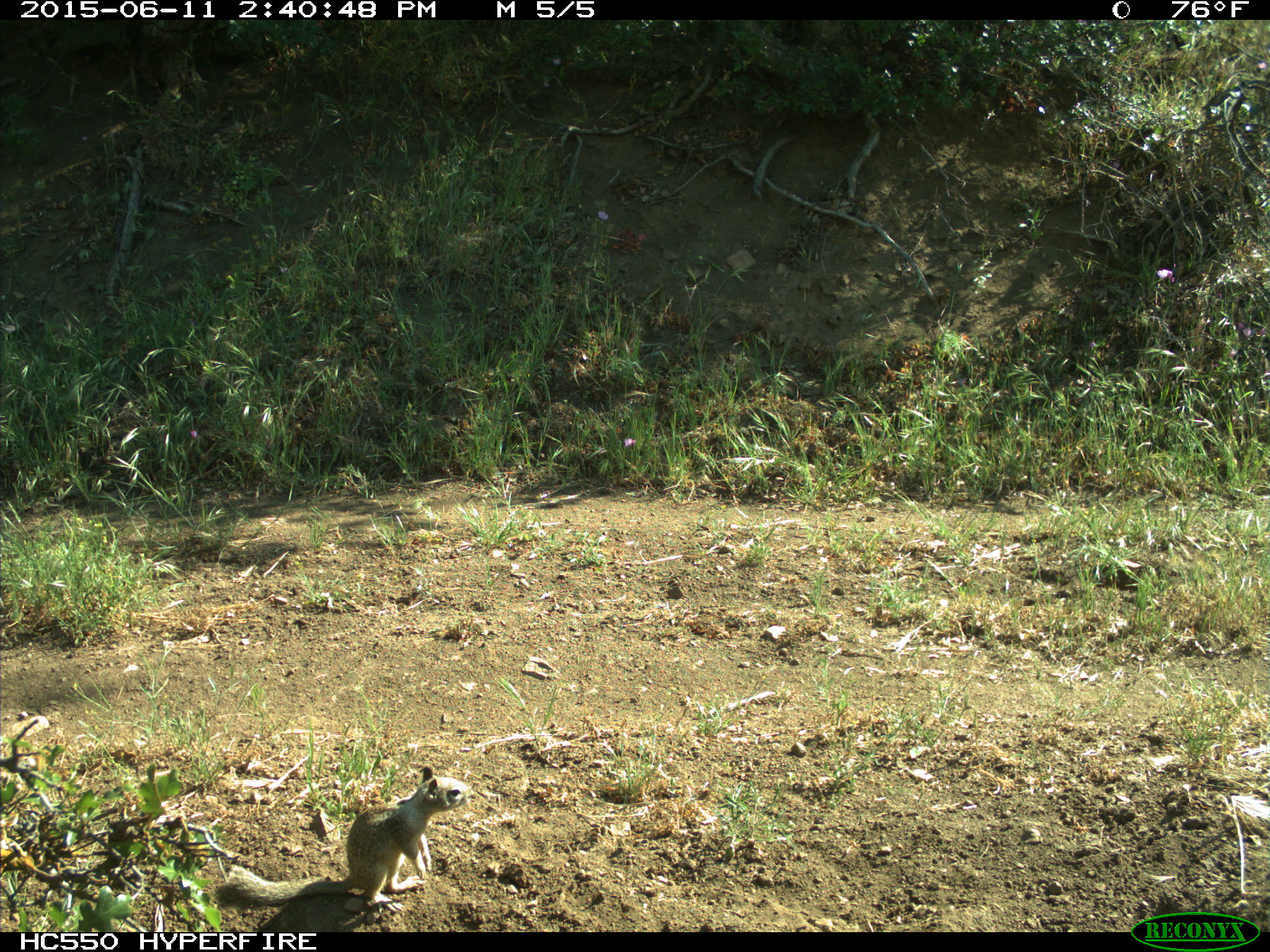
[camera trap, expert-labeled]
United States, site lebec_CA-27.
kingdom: Animalia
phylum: Chordata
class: Mammalia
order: Rodentia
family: Sciuridae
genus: Otospermophilus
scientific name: Otospermophilus beecheyi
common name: california ground squirrel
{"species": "Otospermophilus beecheyi (california ground squirrel)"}